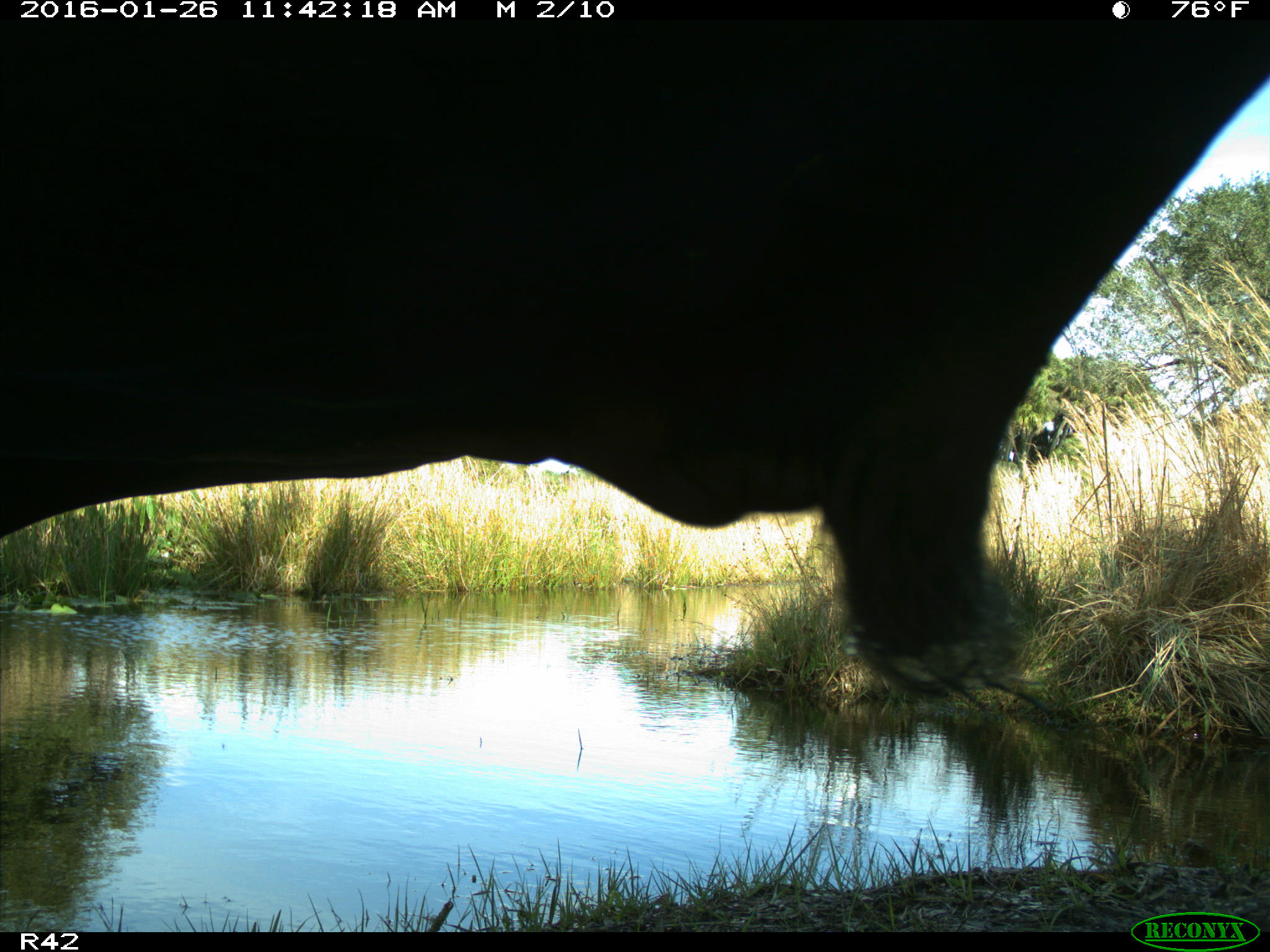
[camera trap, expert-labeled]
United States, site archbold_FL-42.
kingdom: Animalia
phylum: Chordata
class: Mammalia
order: Artiodactyla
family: Bovidae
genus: Bos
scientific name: Bos taurus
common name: domestic cow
Bos taurus (domestic cow).